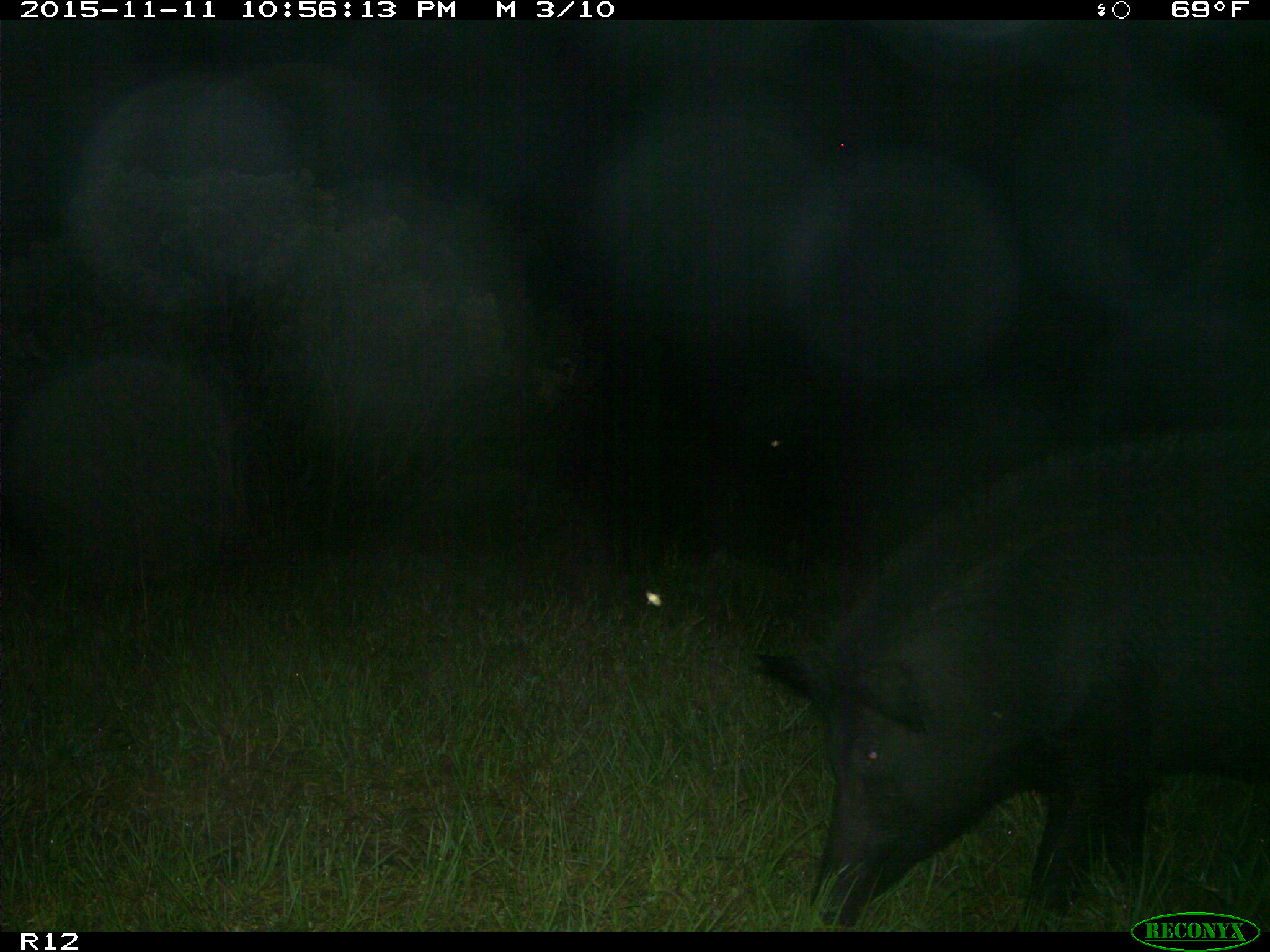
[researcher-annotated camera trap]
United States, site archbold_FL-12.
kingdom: Animalia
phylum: Chordata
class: Mammalia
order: Artiodactyla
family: Suidae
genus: Sus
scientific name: Sus scrofa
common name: wild boar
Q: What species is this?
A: Sus scrofa (wild boar).